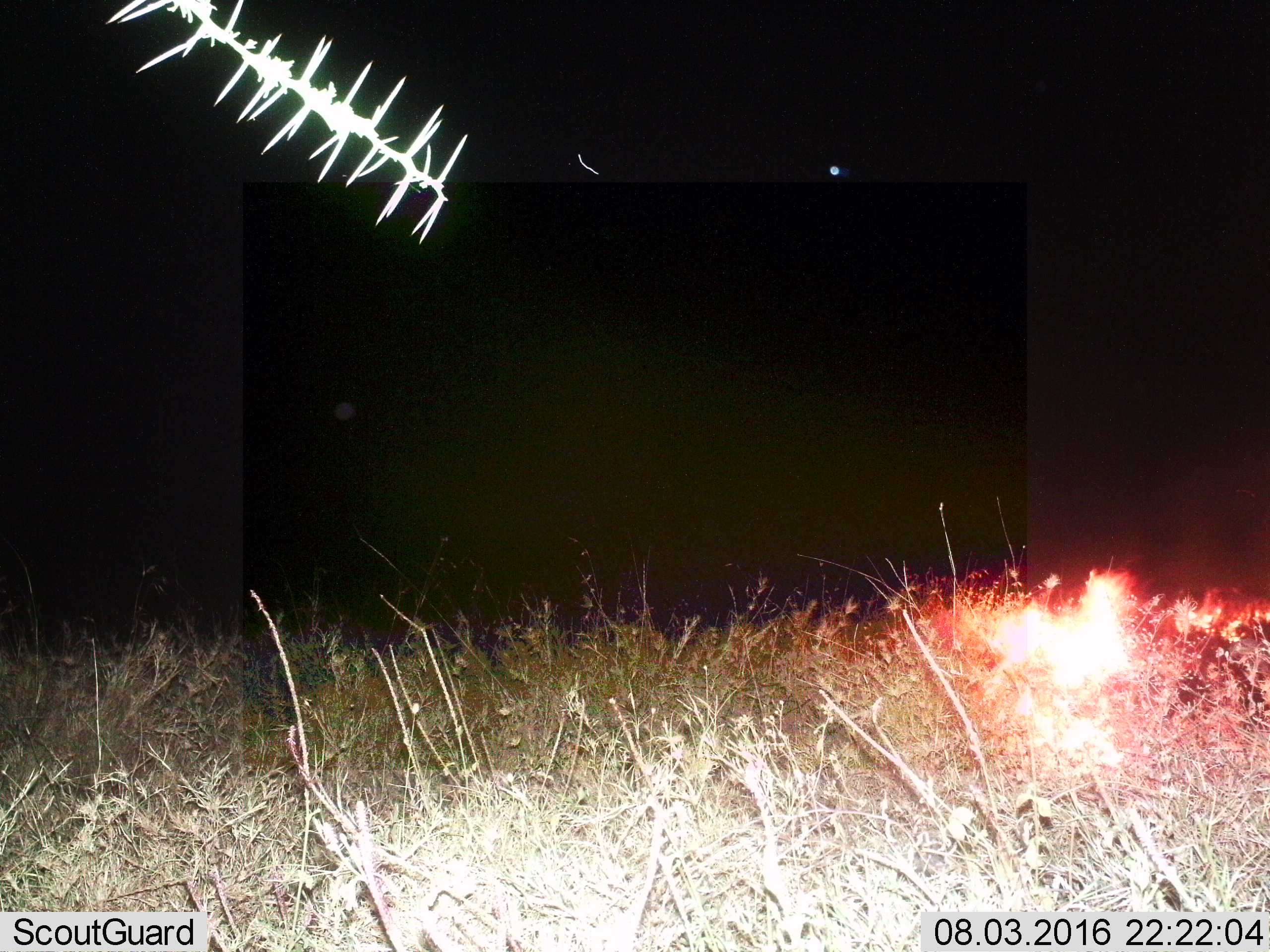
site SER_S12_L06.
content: unidentified animal